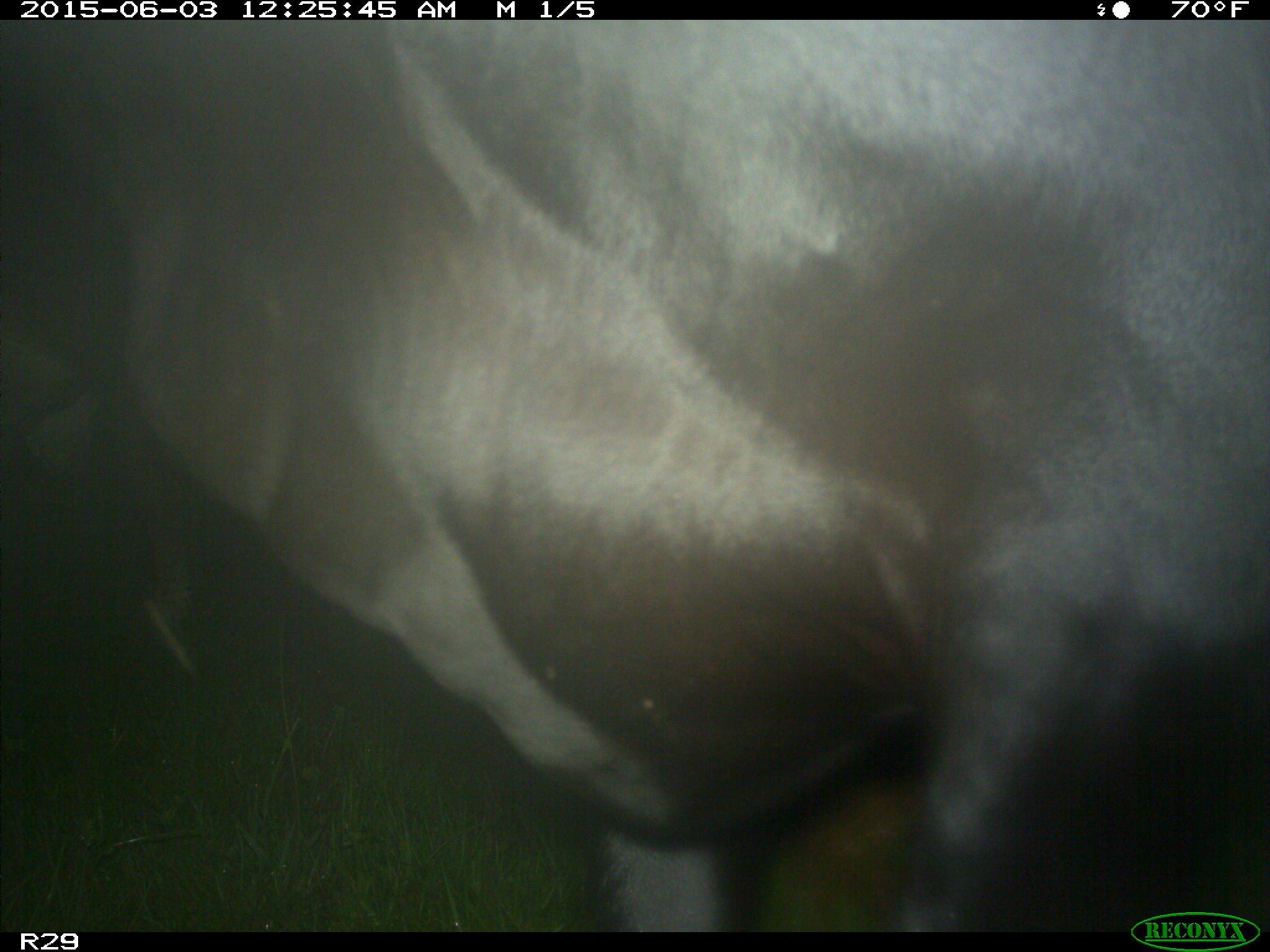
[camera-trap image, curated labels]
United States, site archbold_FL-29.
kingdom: Animalia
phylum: Chordata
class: Mammalia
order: Artiodactyla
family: Bovidae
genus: Bos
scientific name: Bos taurus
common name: domestic cow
Bos taurus (domestic cow).